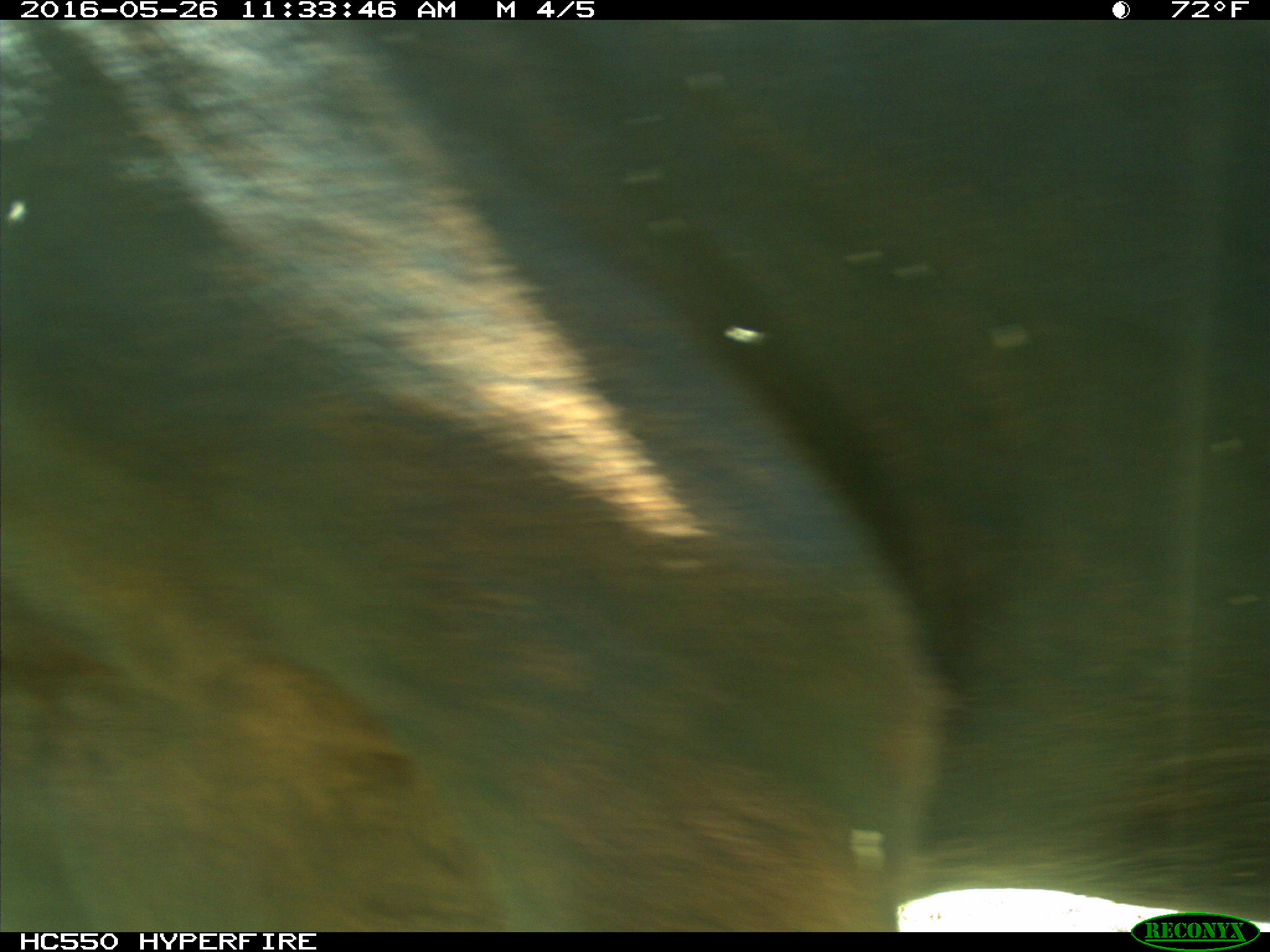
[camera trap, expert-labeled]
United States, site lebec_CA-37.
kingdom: Animalia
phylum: Chordata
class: Mammalia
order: Artiodactyla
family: Bovidae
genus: Bos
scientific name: Bos taurus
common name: domestic cow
Bos taurus (domestic cow).